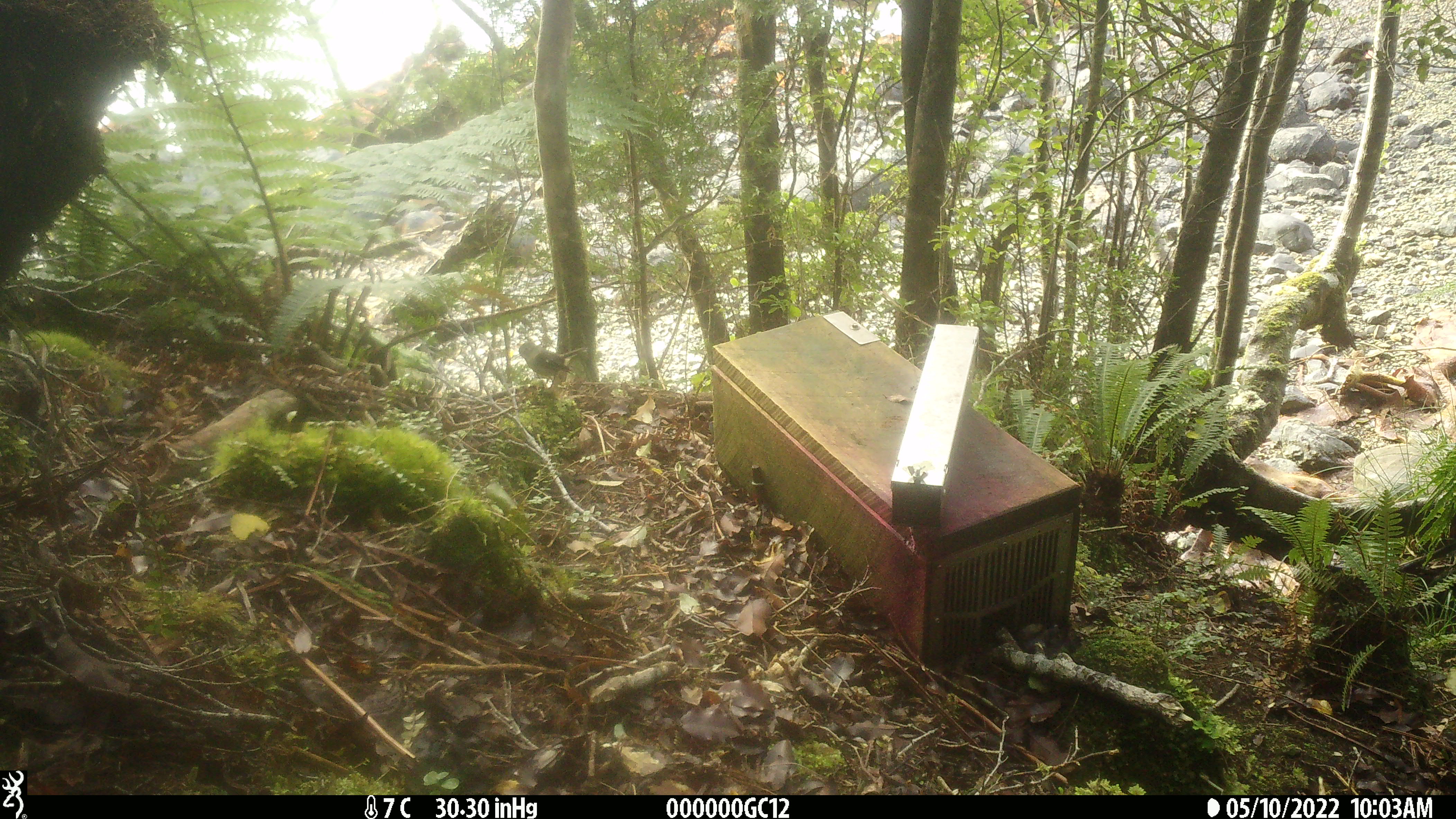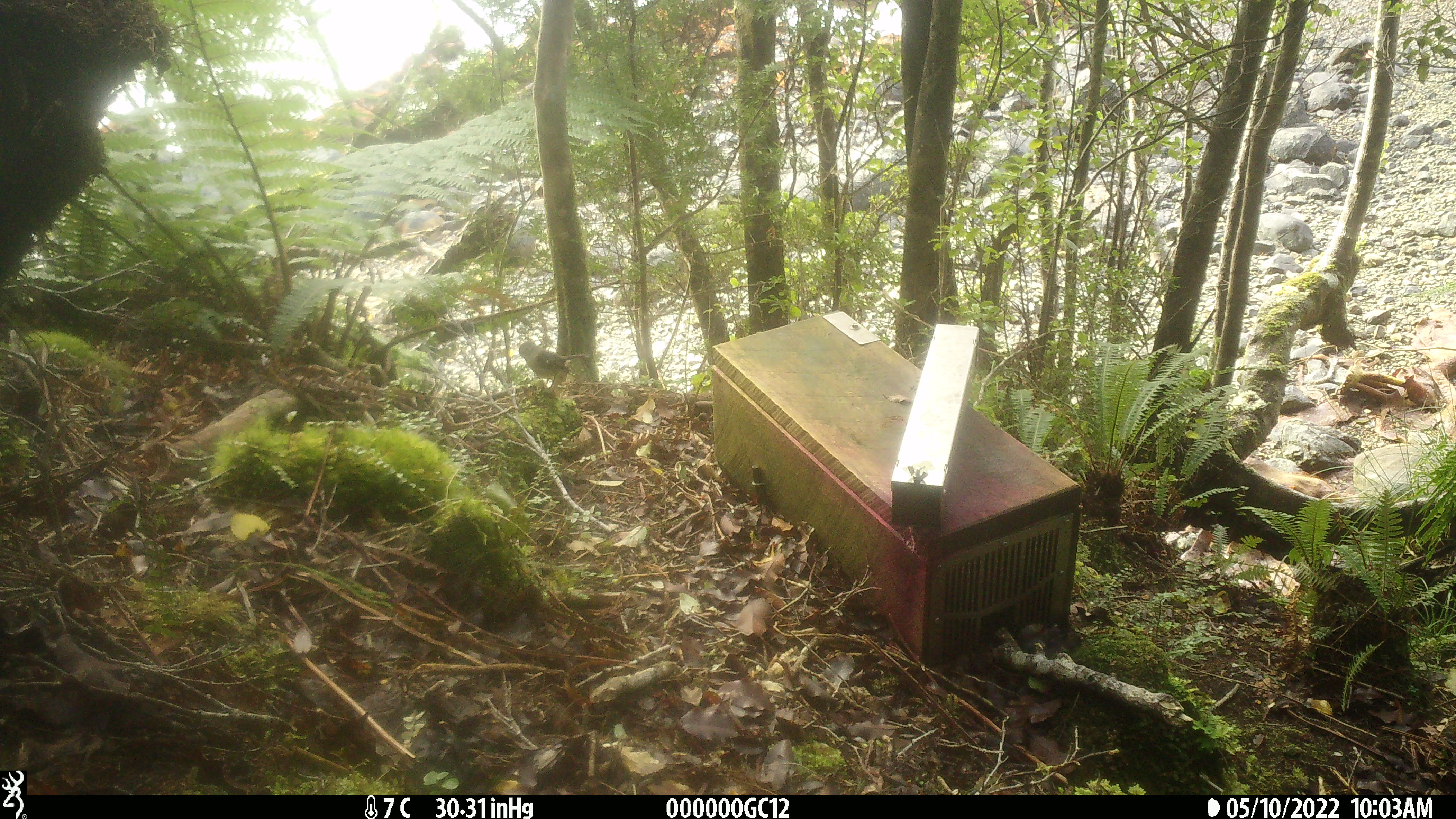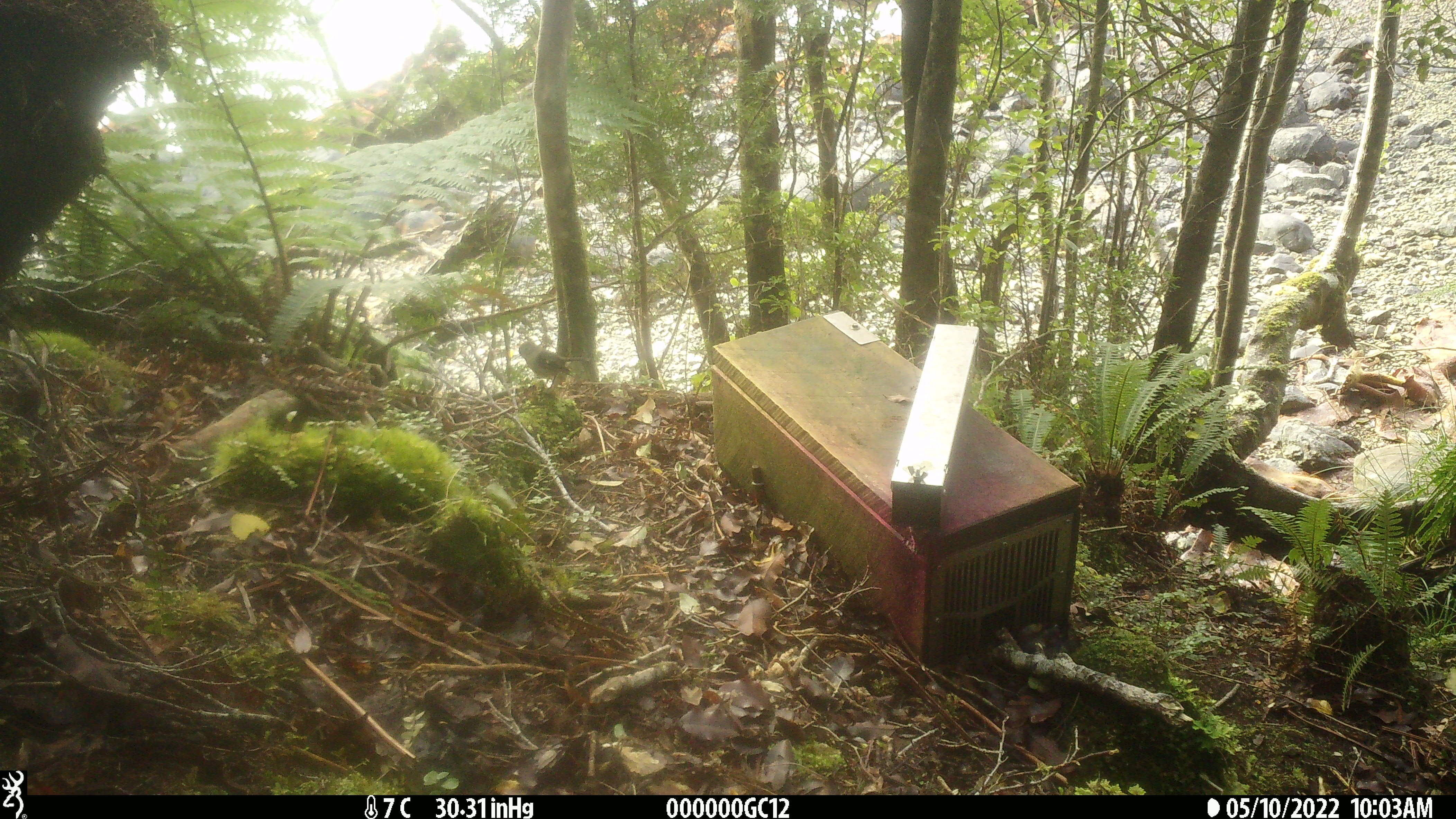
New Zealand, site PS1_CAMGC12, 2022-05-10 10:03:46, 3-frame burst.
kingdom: Animalia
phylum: Chordata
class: Aves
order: Passeriformes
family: Petroicidae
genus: Petroica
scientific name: Petroica macrocephala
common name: tomtit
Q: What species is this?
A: Tomtit (Petroica macrocephala).